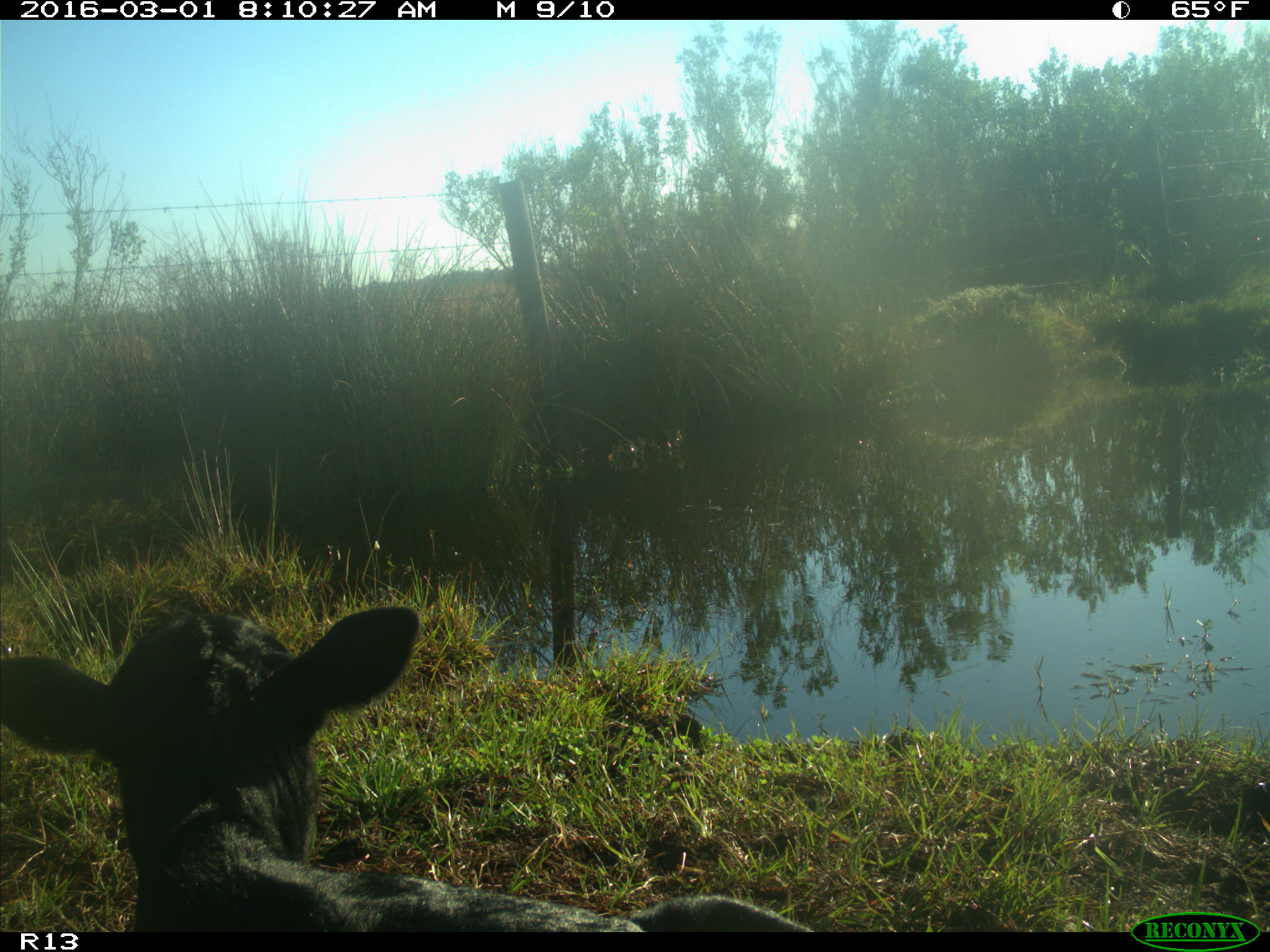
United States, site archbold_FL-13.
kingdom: Animalia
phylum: Chordata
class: Mammalia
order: Artiodactyla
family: Bovidae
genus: Bos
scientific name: Bos taurus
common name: domestic cow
Bos taurus (domestic cow).